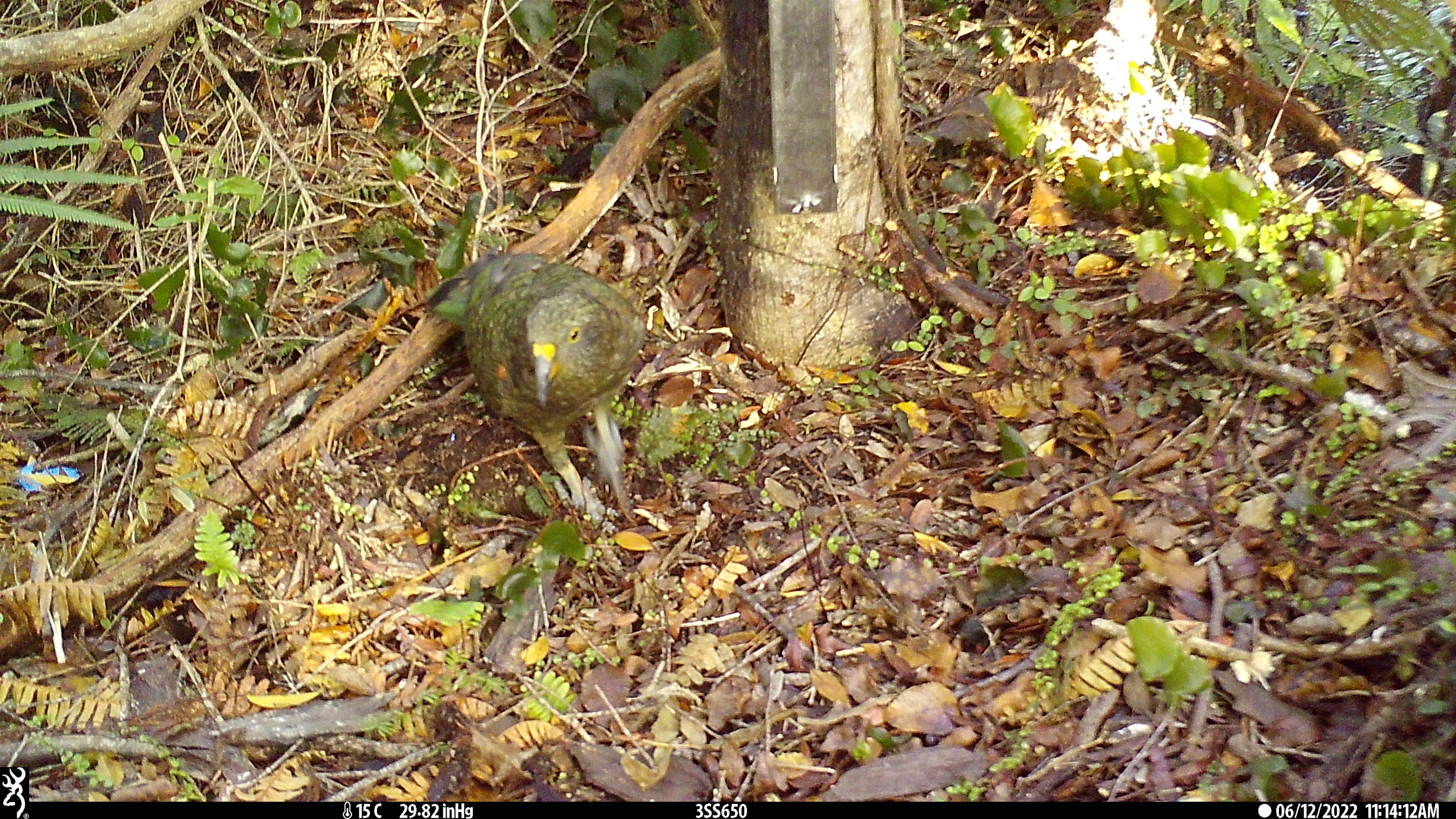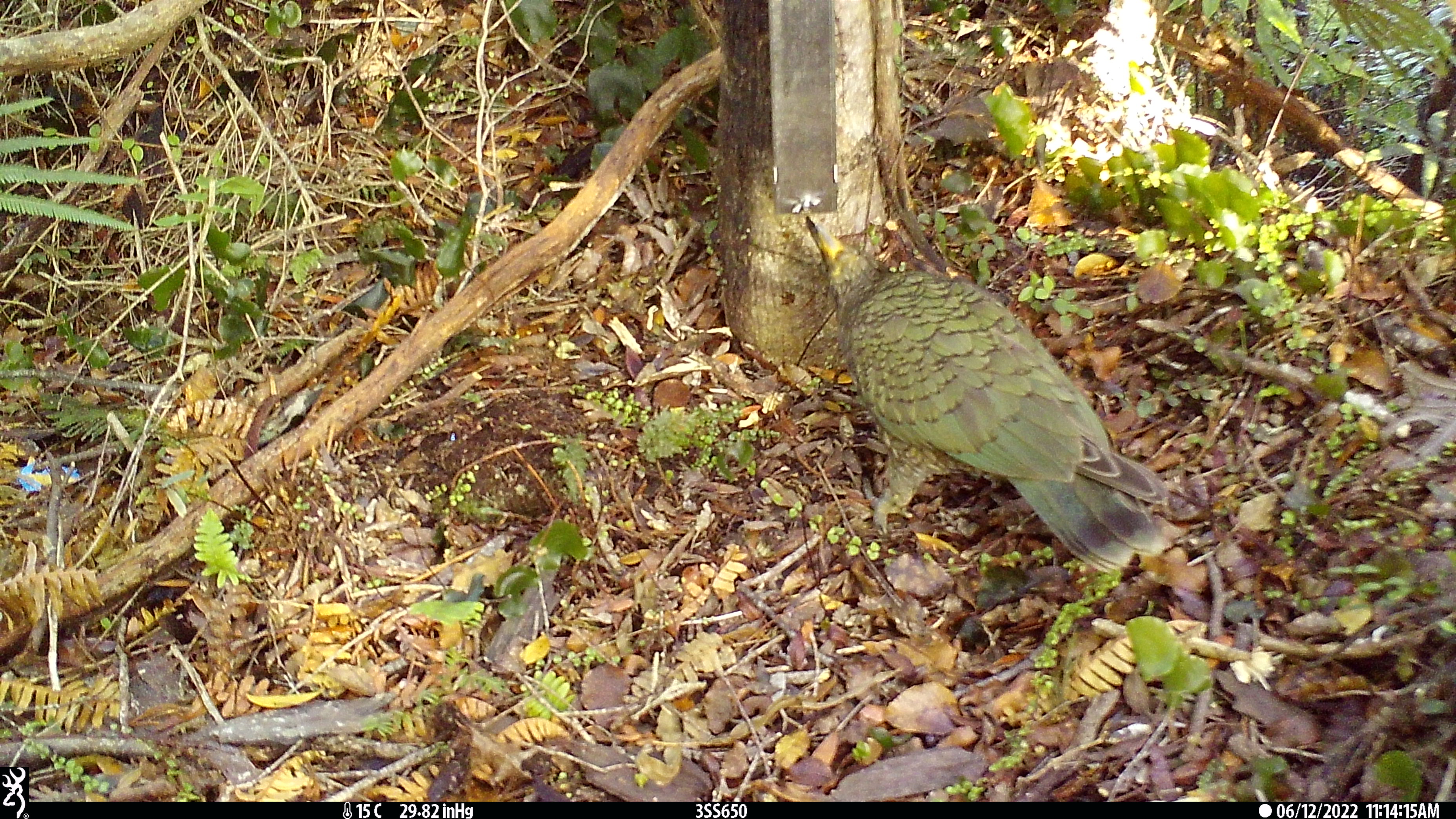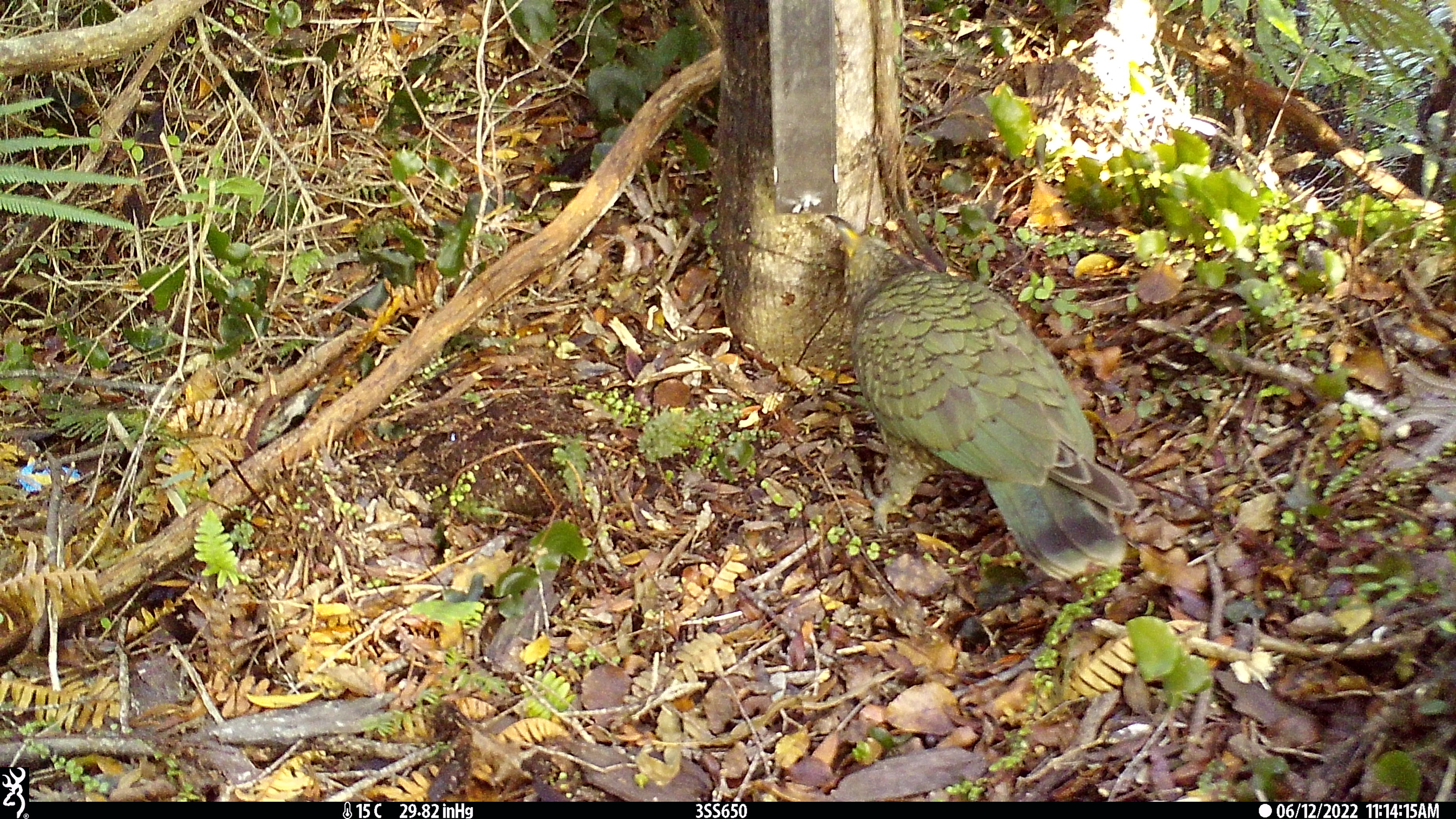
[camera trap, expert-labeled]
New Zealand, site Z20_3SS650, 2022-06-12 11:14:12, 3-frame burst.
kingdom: Animalia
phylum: Chordata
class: Aves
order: Psittaciformes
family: Strigopidae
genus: Nestor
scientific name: Nestor notabilis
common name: kea